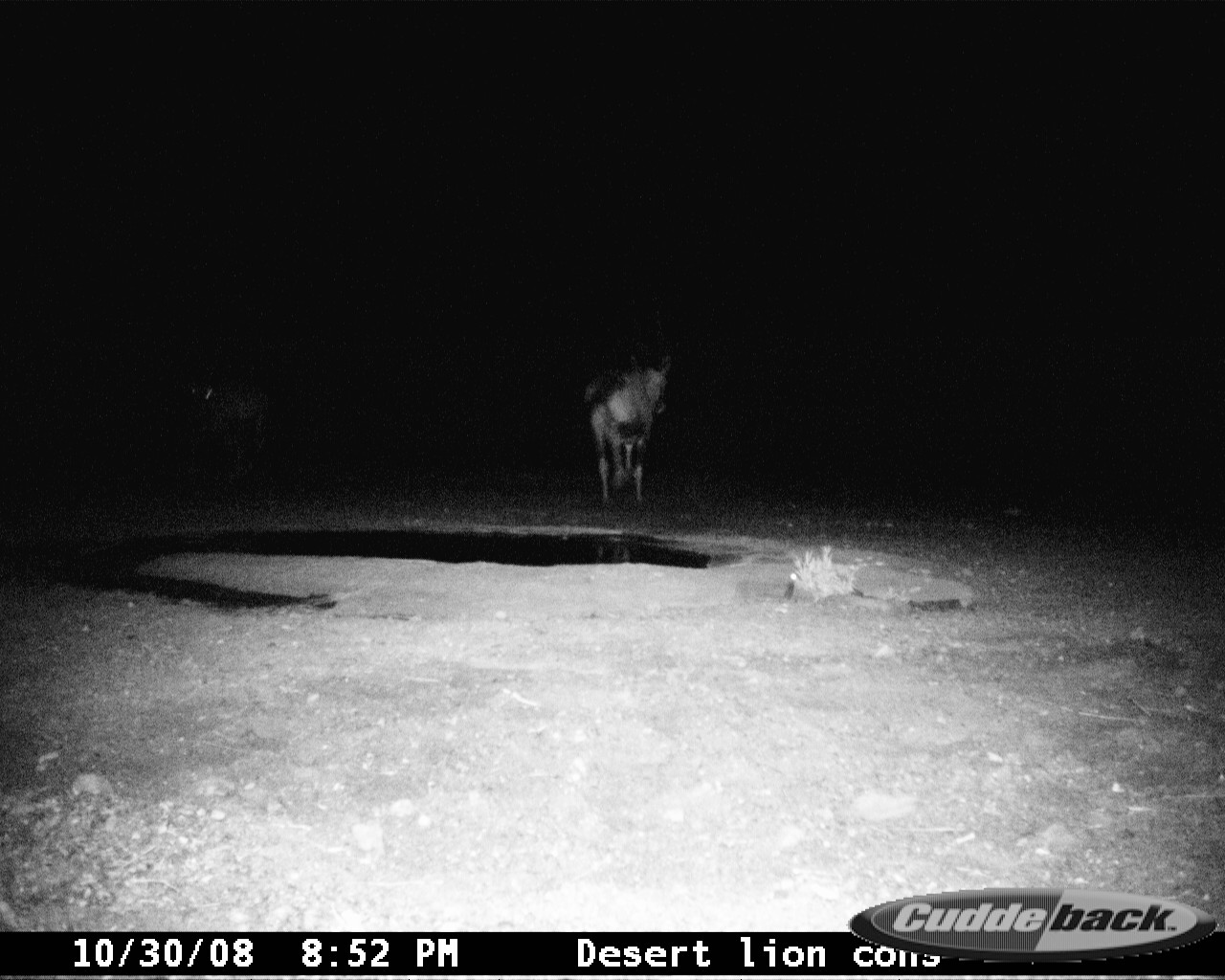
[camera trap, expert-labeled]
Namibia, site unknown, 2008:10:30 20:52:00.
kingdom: Animalia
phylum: Chordata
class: Mammalia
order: Artiodactyla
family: Bovidae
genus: Oryx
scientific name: Oryx gazella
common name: gemsbok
Oryx gazella (gemsbok).